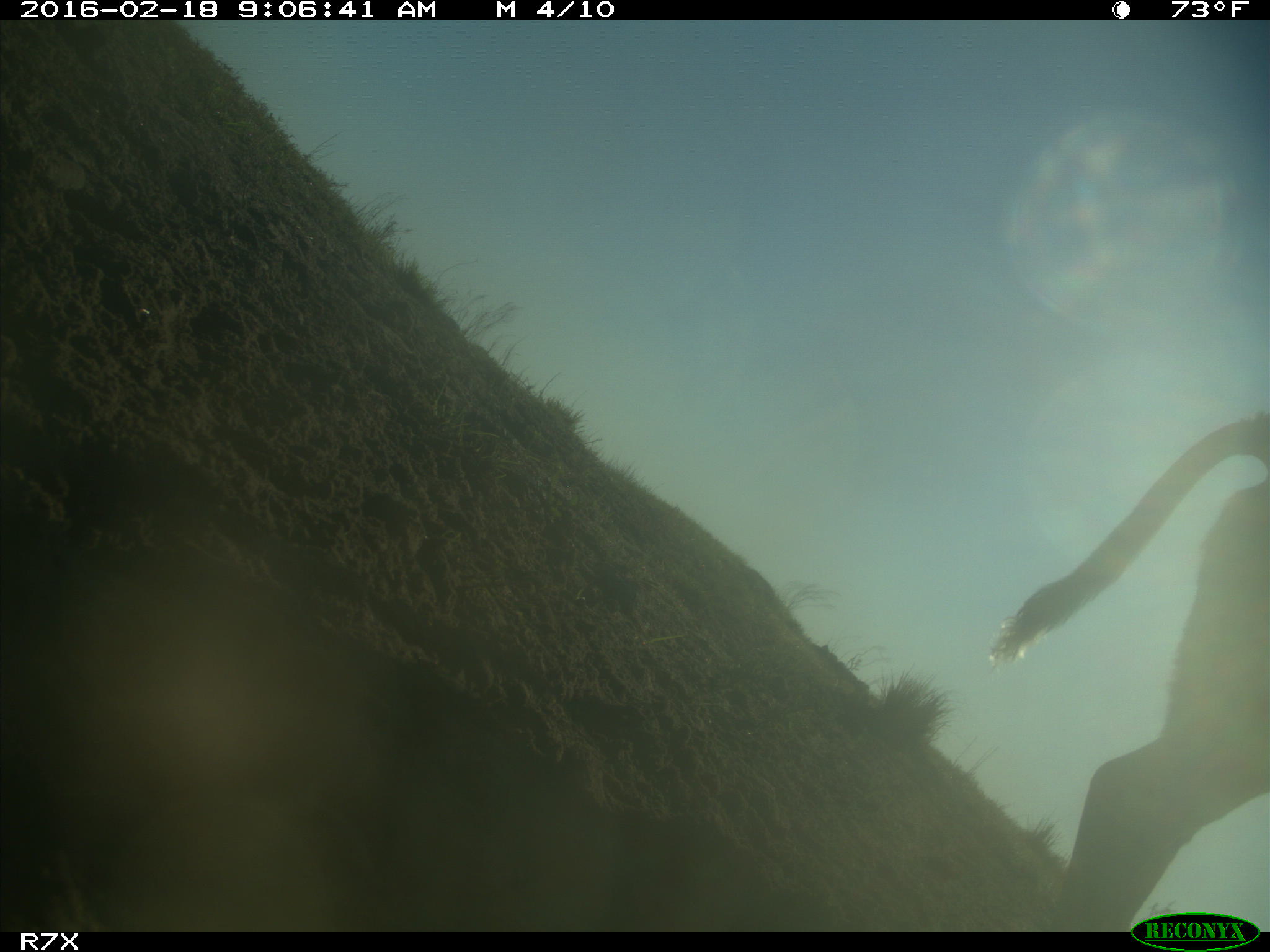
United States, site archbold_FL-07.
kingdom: Animalia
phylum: Chordata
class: Mammalia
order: Artiodactyla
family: Bovidae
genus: Bos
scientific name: Bos taurus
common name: domestic cow